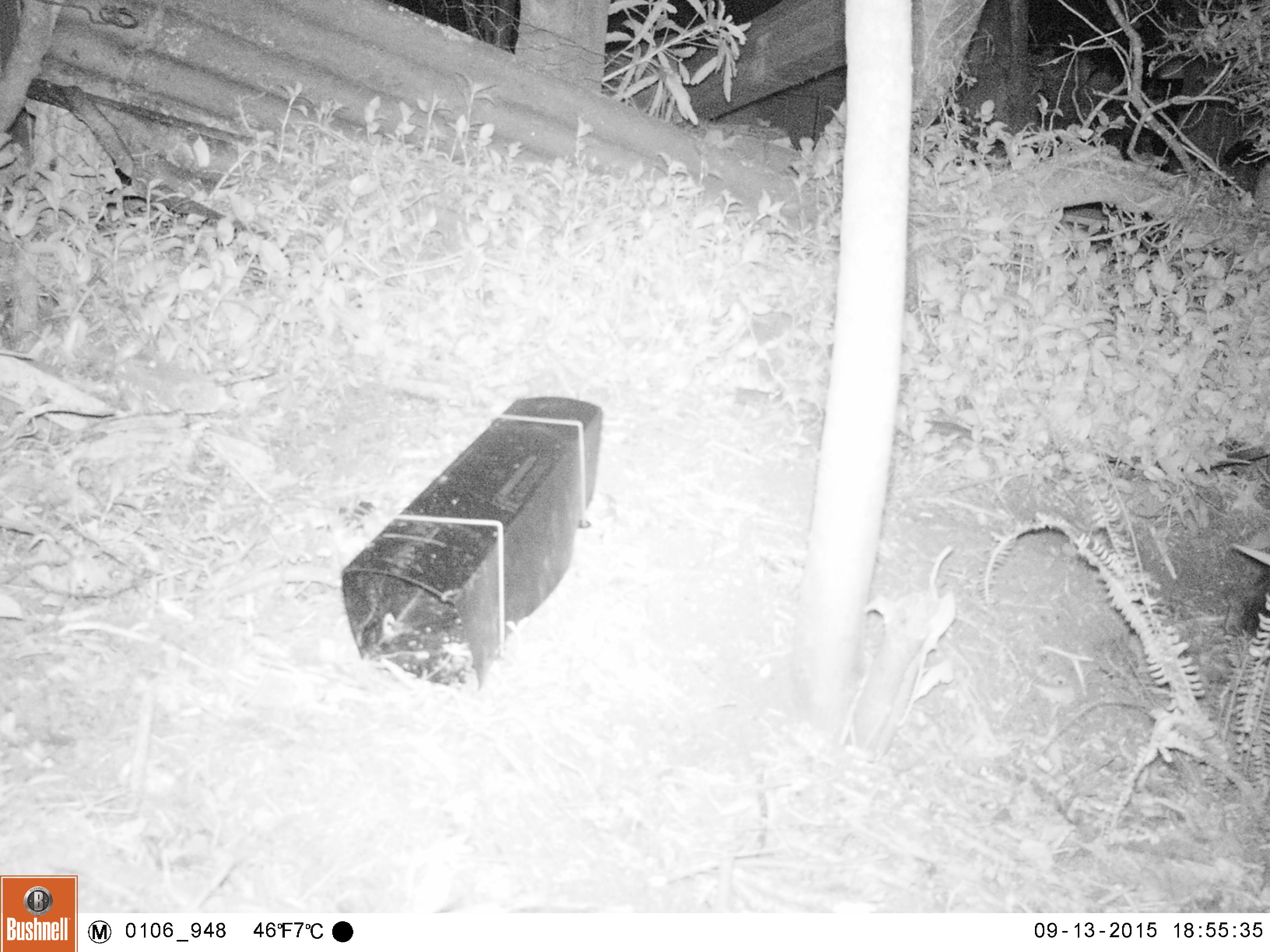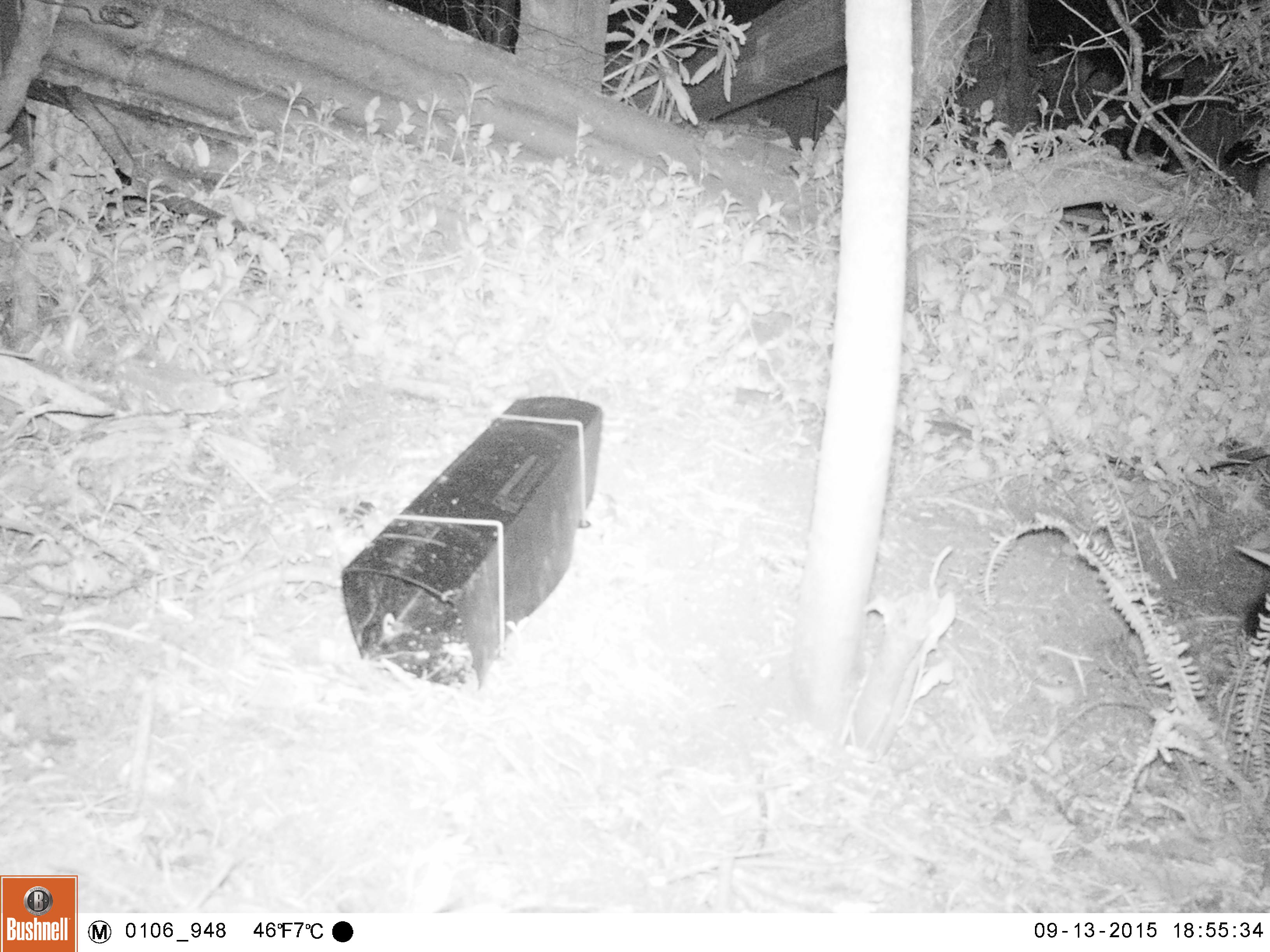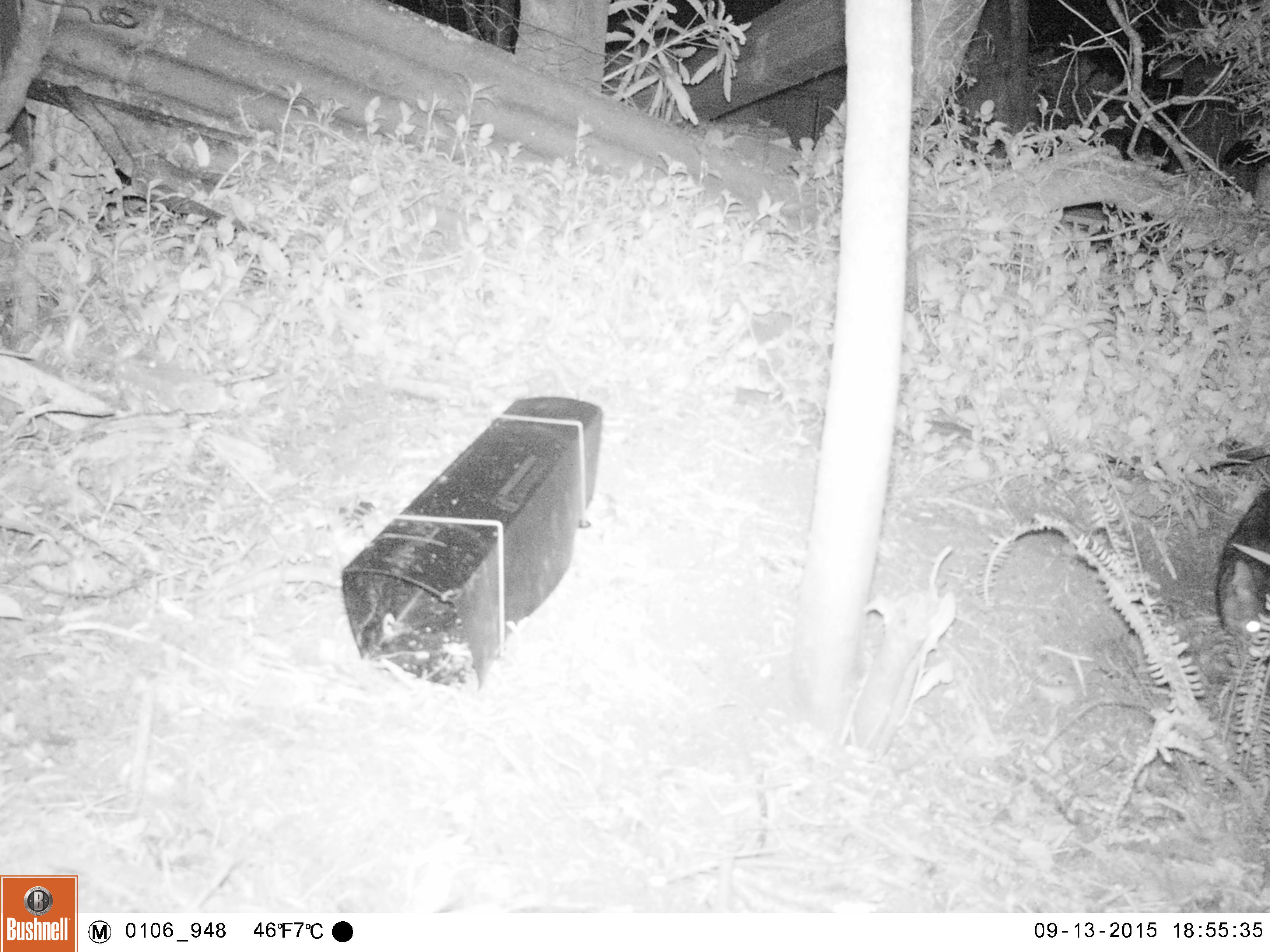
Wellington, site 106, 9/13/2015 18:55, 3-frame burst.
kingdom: Animalia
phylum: Chordata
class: Mammalia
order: Carnivora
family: Felidae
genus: Felis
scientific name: Felis catus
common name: cat